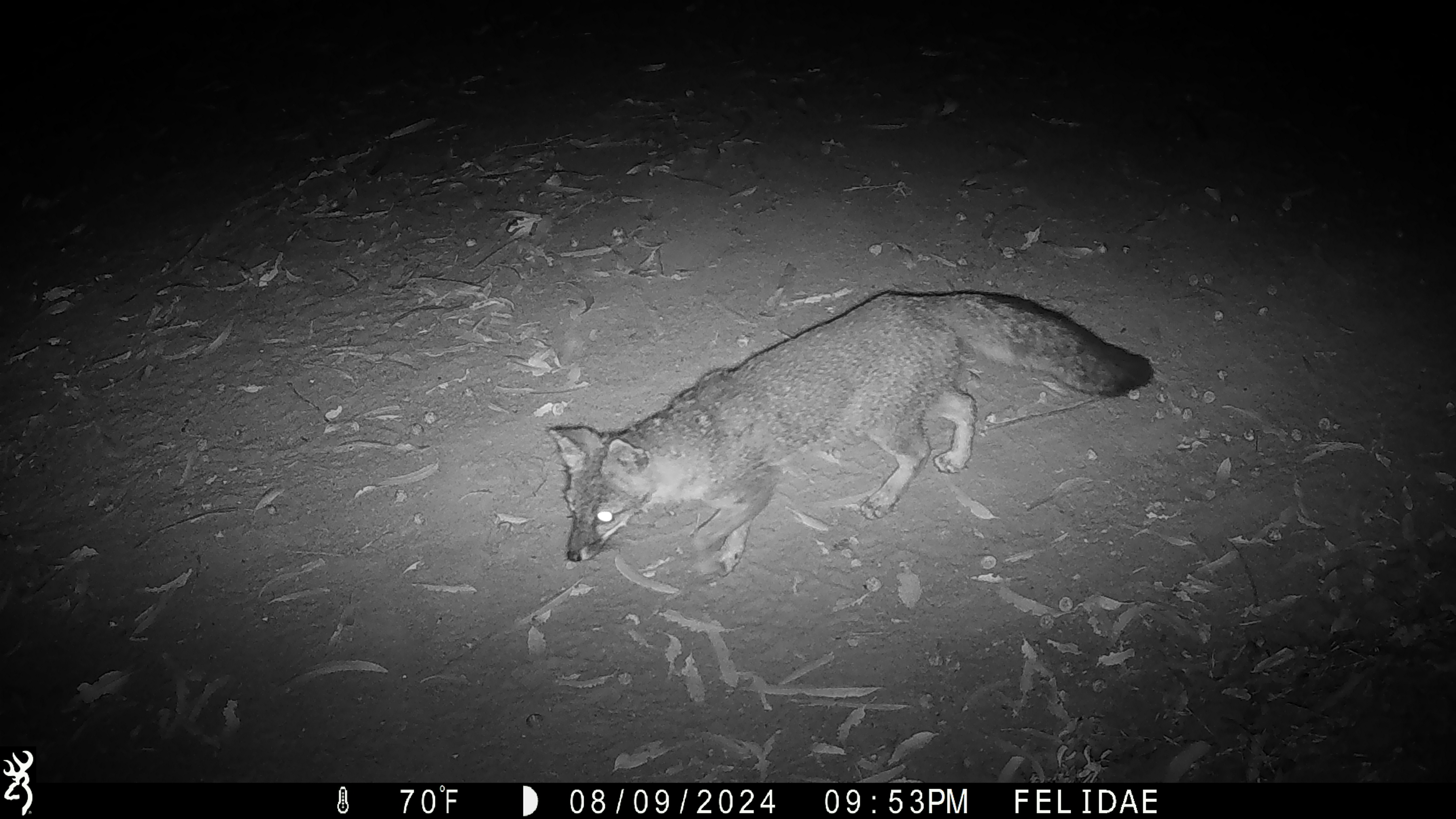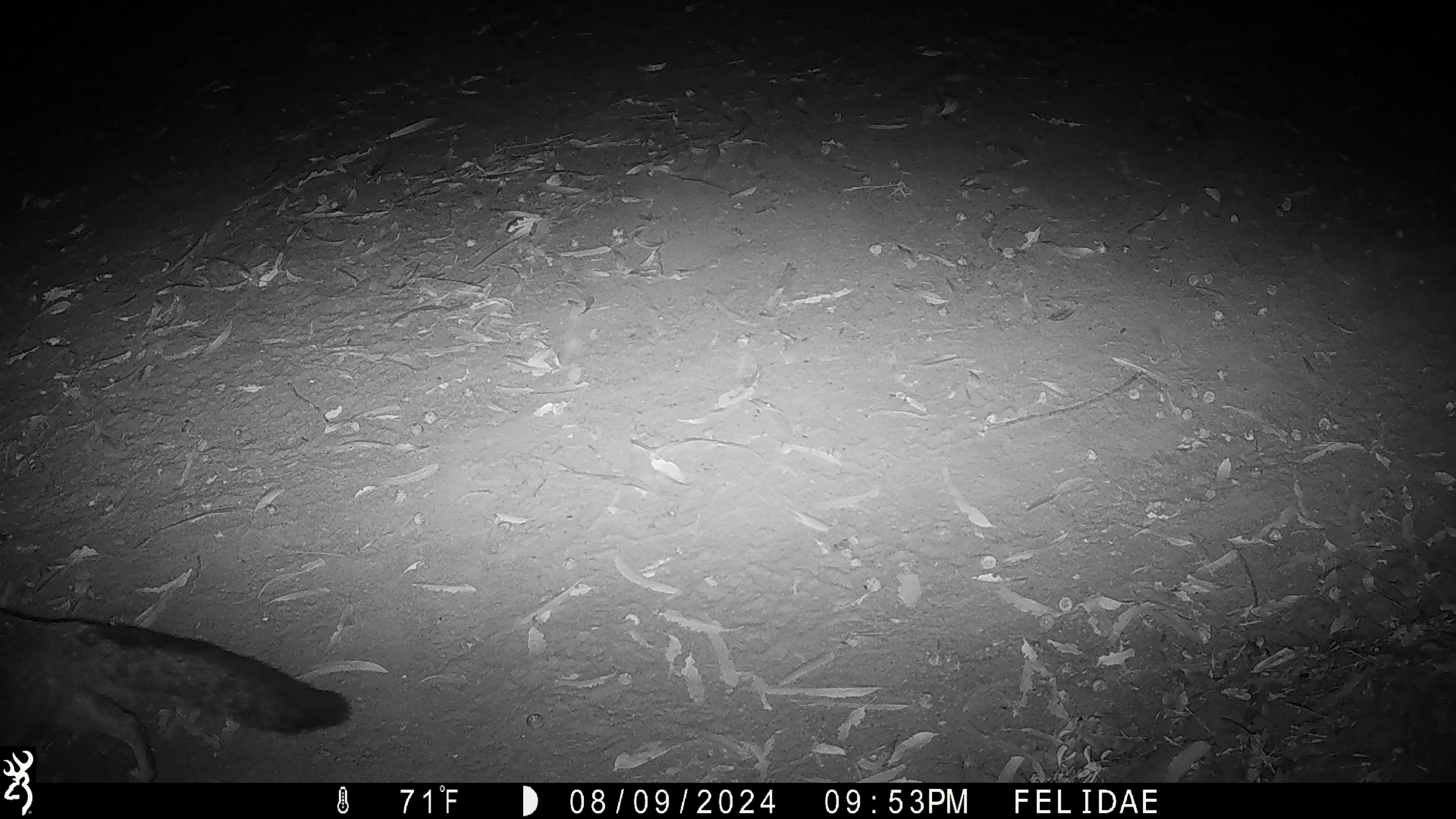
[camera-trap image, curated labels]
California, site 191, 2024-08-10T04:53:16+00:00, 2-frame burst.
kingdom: Animalia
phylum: Chordata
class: Mammalia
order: Carnivora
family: Canidae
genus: Urocyon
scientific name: Urocyon cinereoargenteus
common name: gray fox